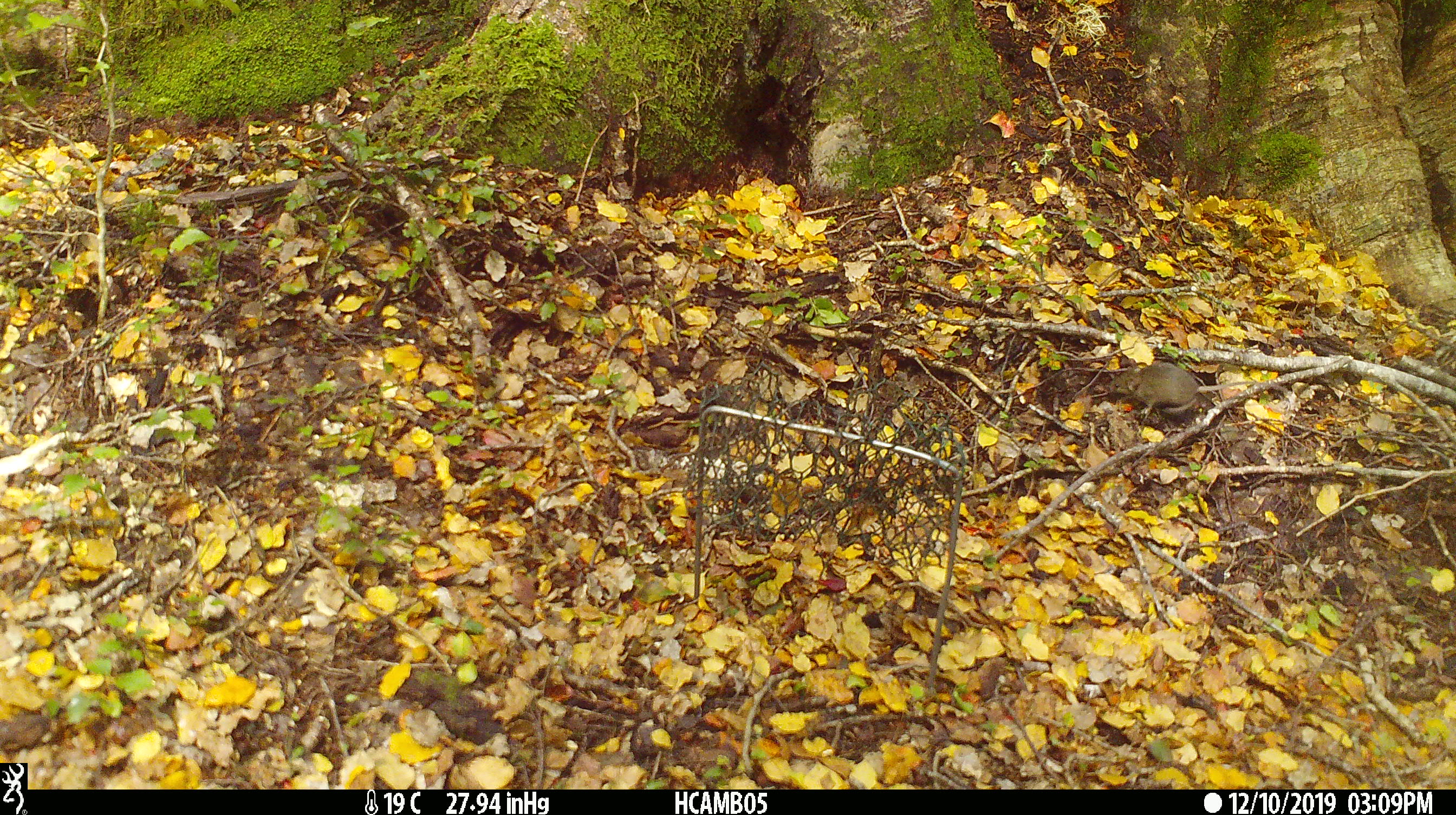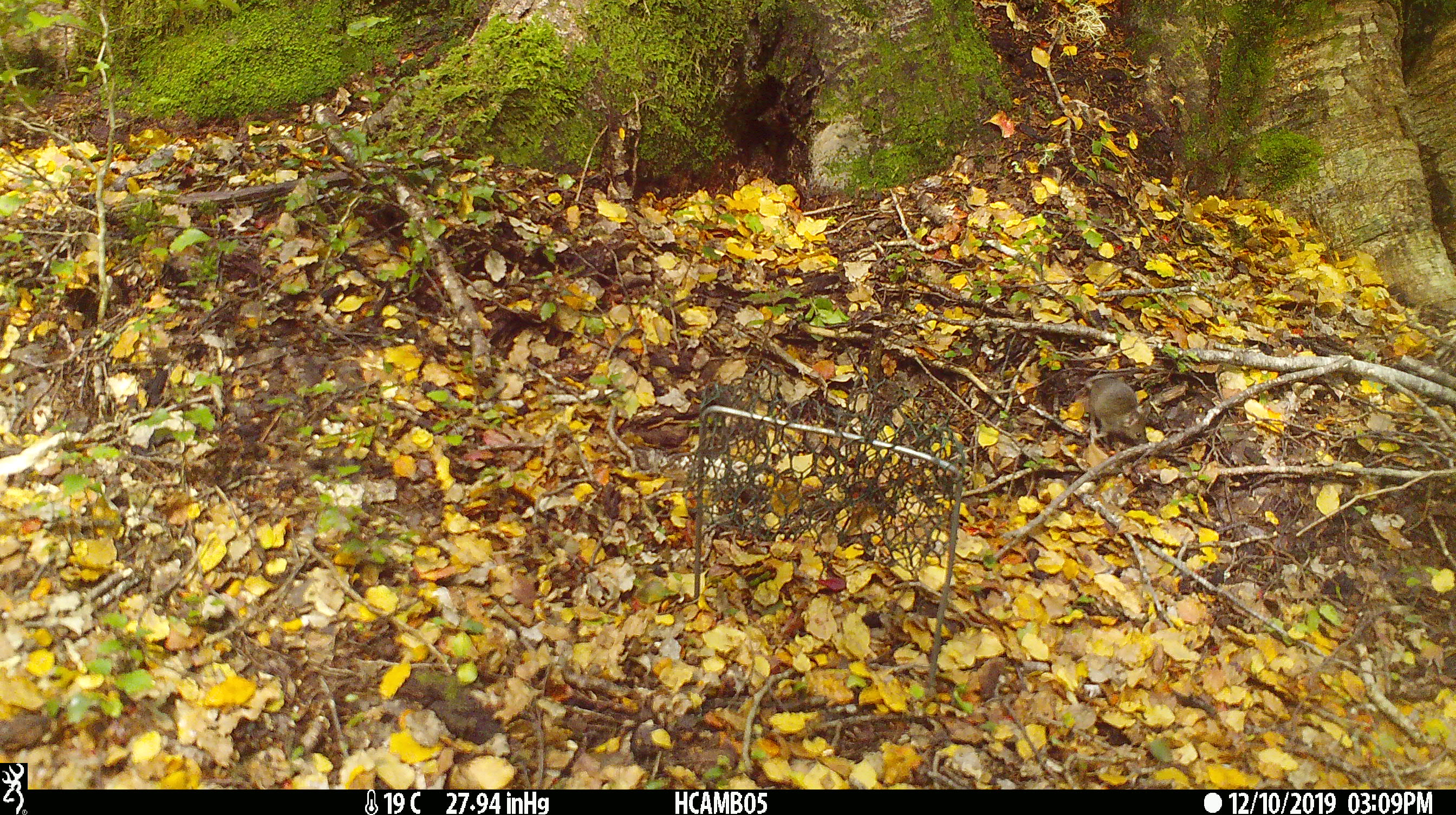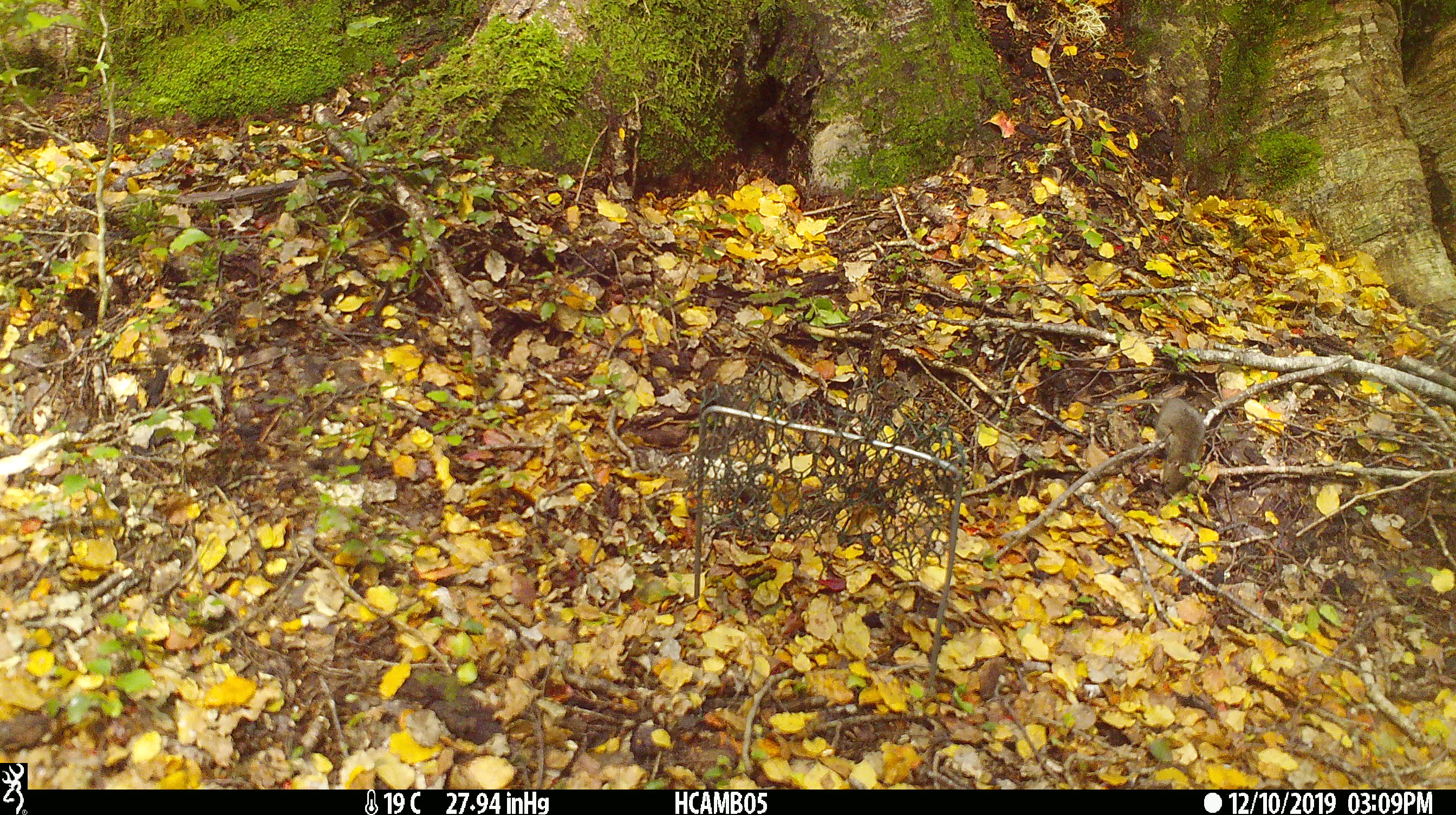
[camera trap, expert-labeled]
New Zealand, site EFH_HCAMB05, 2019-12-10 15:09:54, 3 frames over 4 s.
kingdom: Animalia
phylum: Chordata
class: Mammalia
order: Rodentia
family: Muridae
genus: Mus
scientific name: Mus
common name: mouse